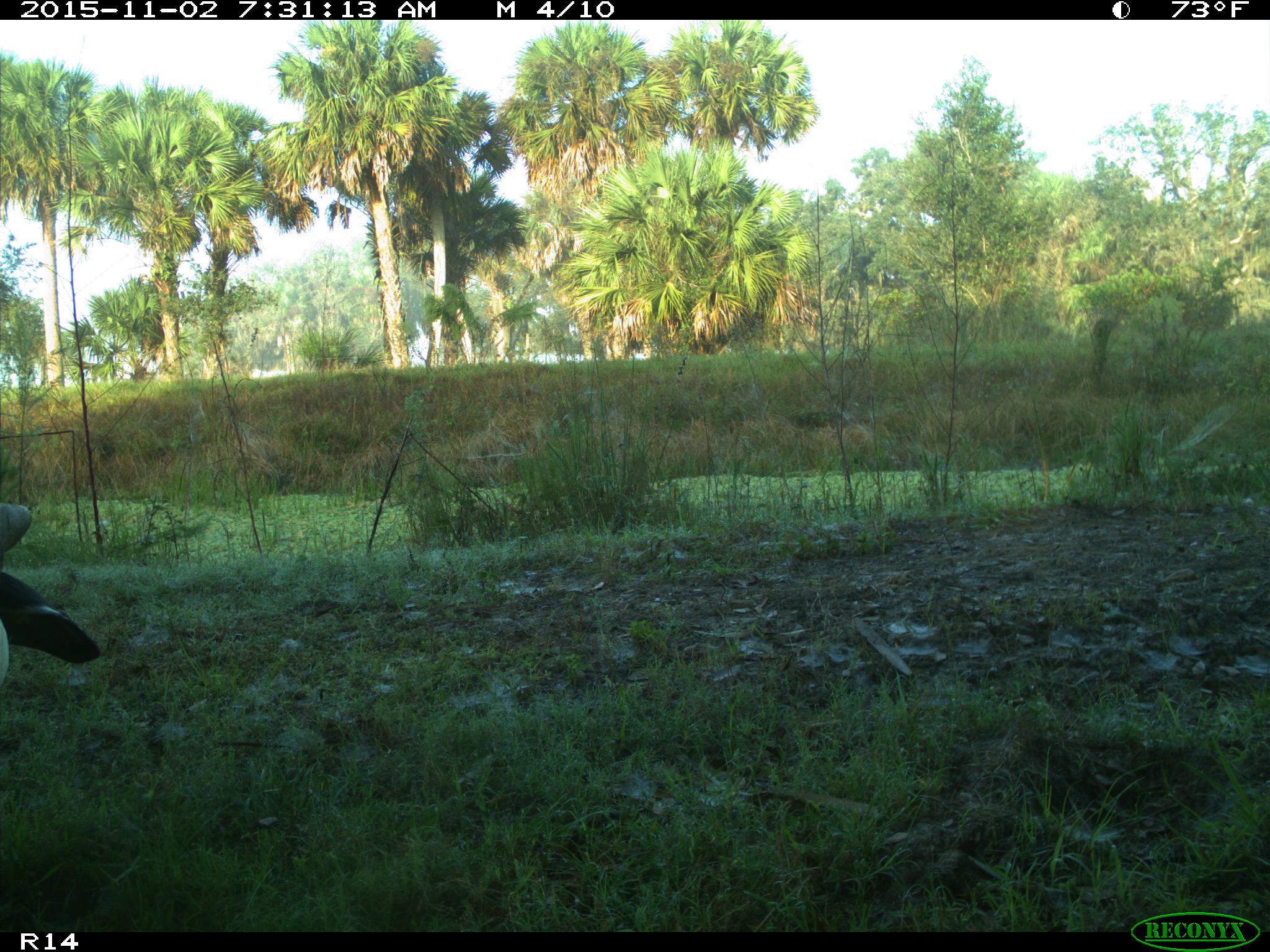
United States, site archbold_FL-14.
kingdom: Animalia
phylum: Chordata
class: Mammalia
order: Artiodactyla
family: Bovidae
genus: Bos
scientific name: Bos taurus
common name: domestic cow